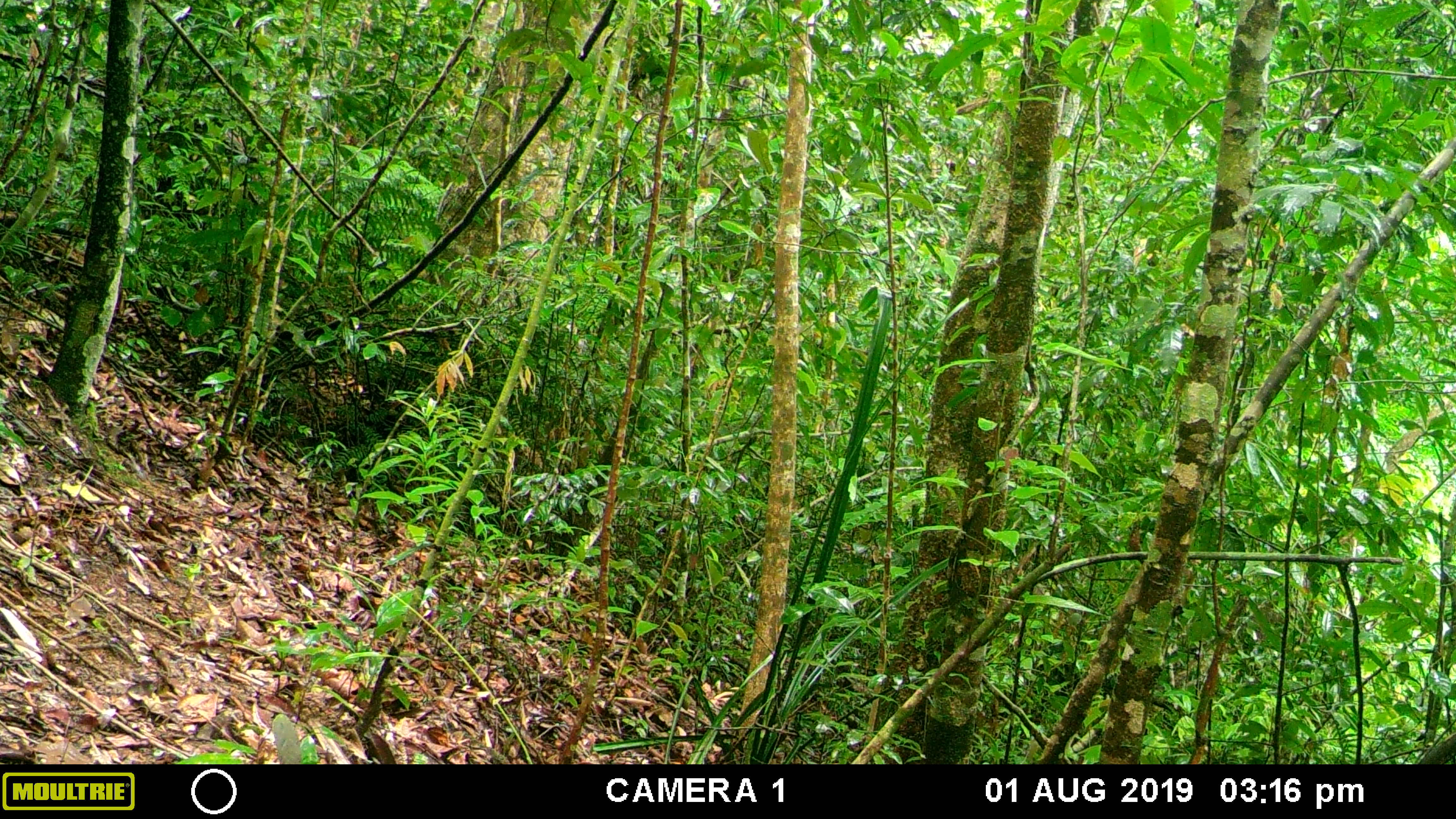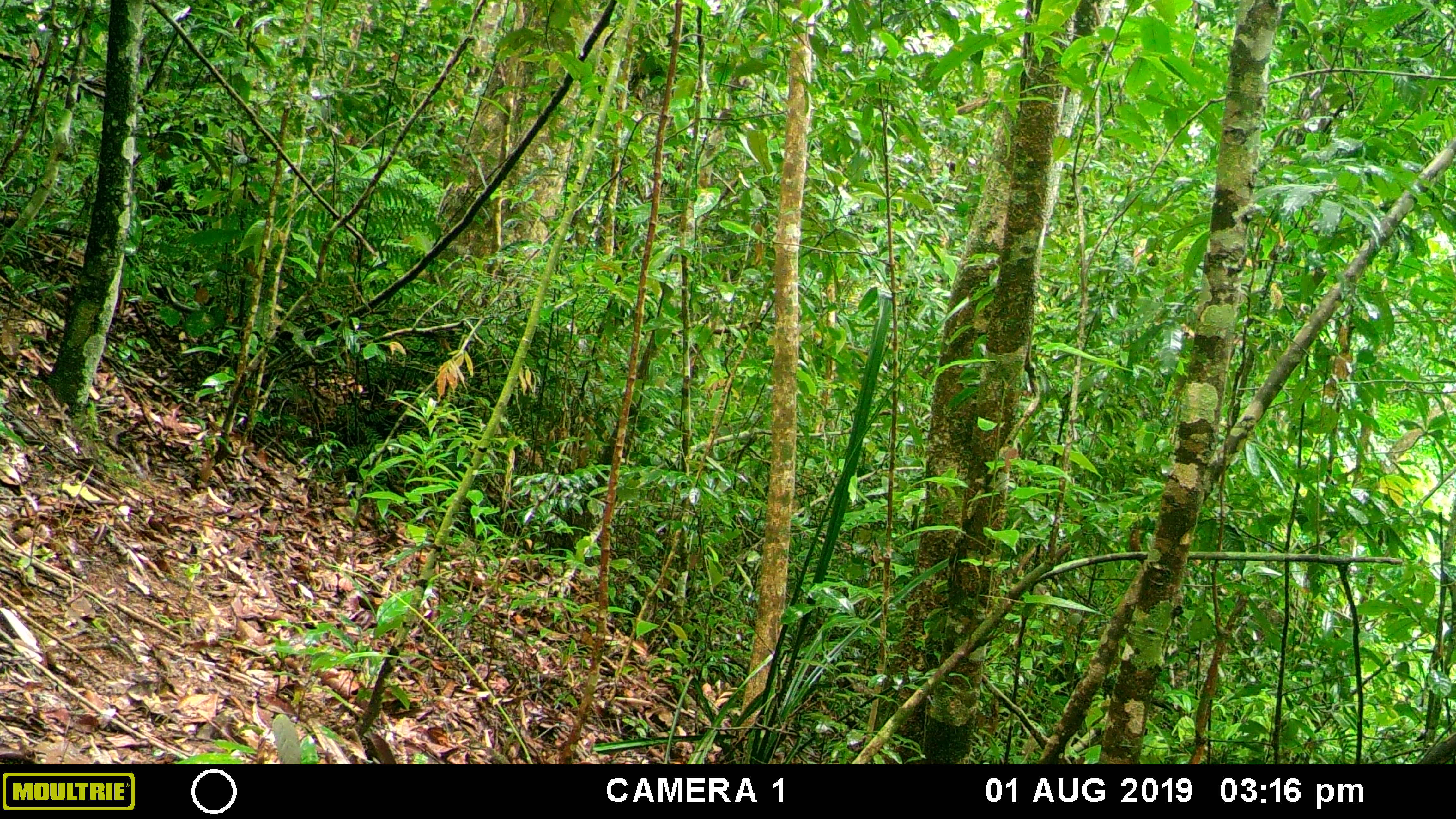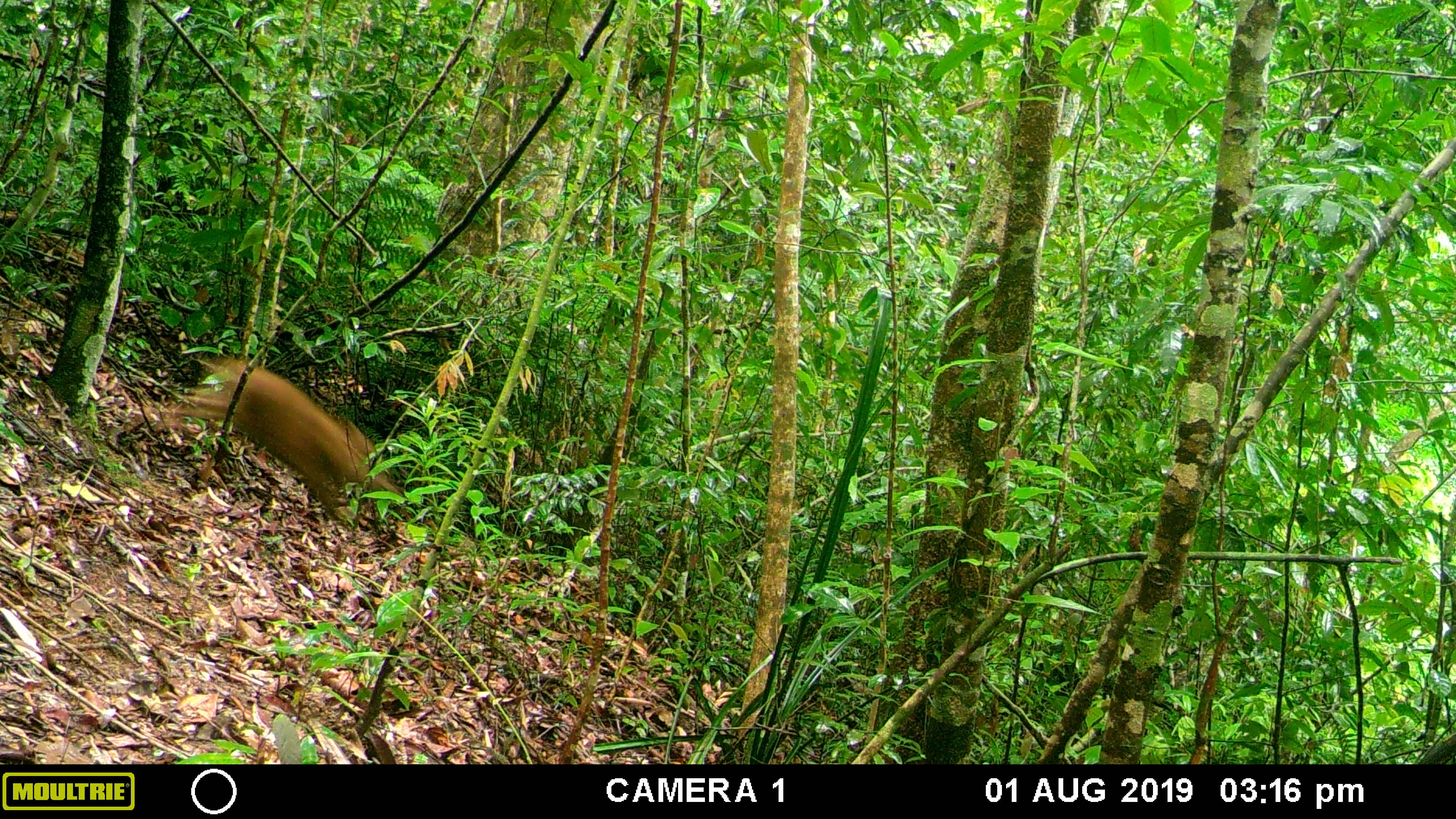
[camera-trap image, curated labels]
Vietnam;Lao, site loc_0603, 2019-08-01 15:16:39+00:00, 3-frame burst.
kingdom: Animalia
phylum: Chordata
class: Mammalia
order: Artiodactyla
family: Suidae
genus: Sus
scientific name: Sus scrofa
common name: eurasian wild pig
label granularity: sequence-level